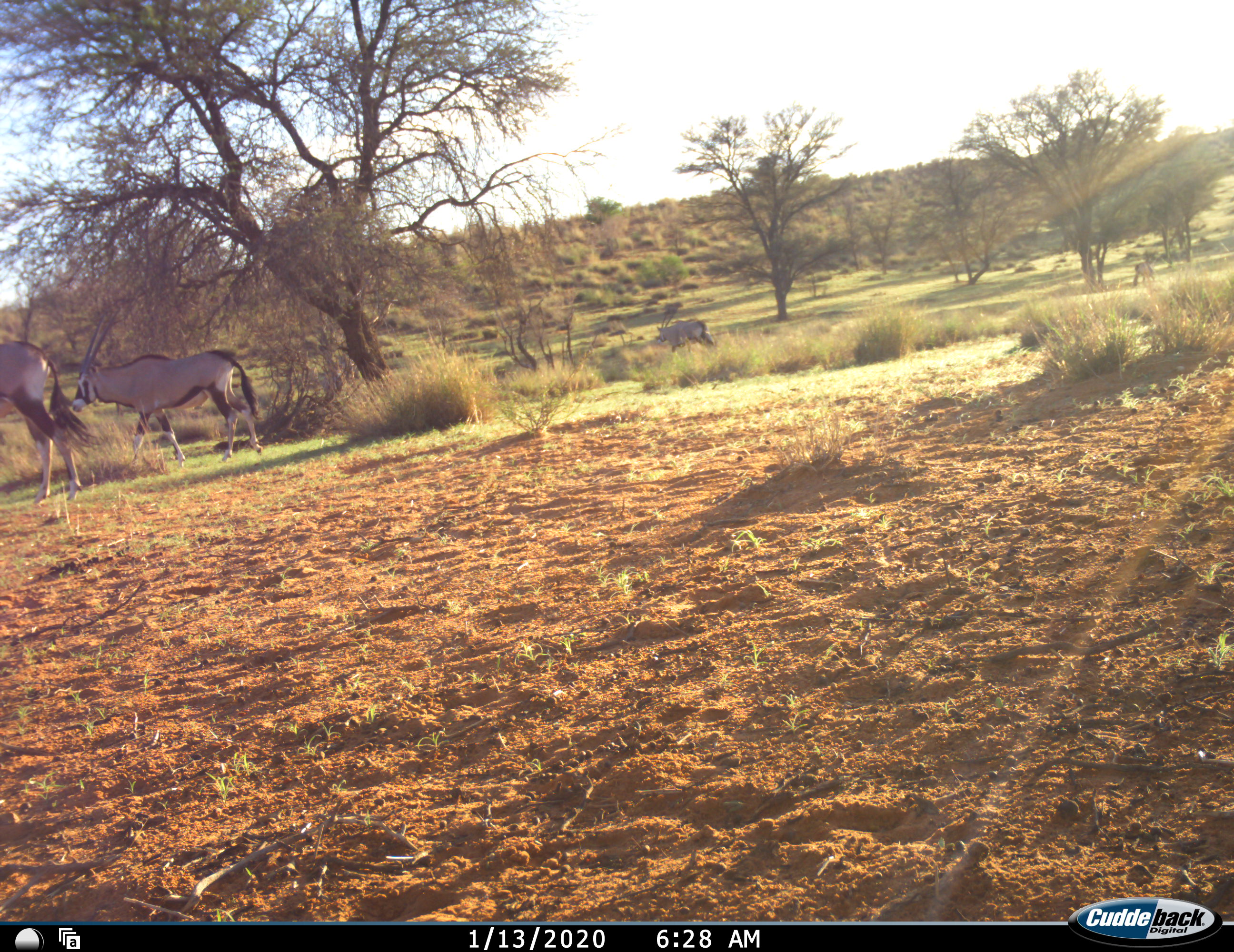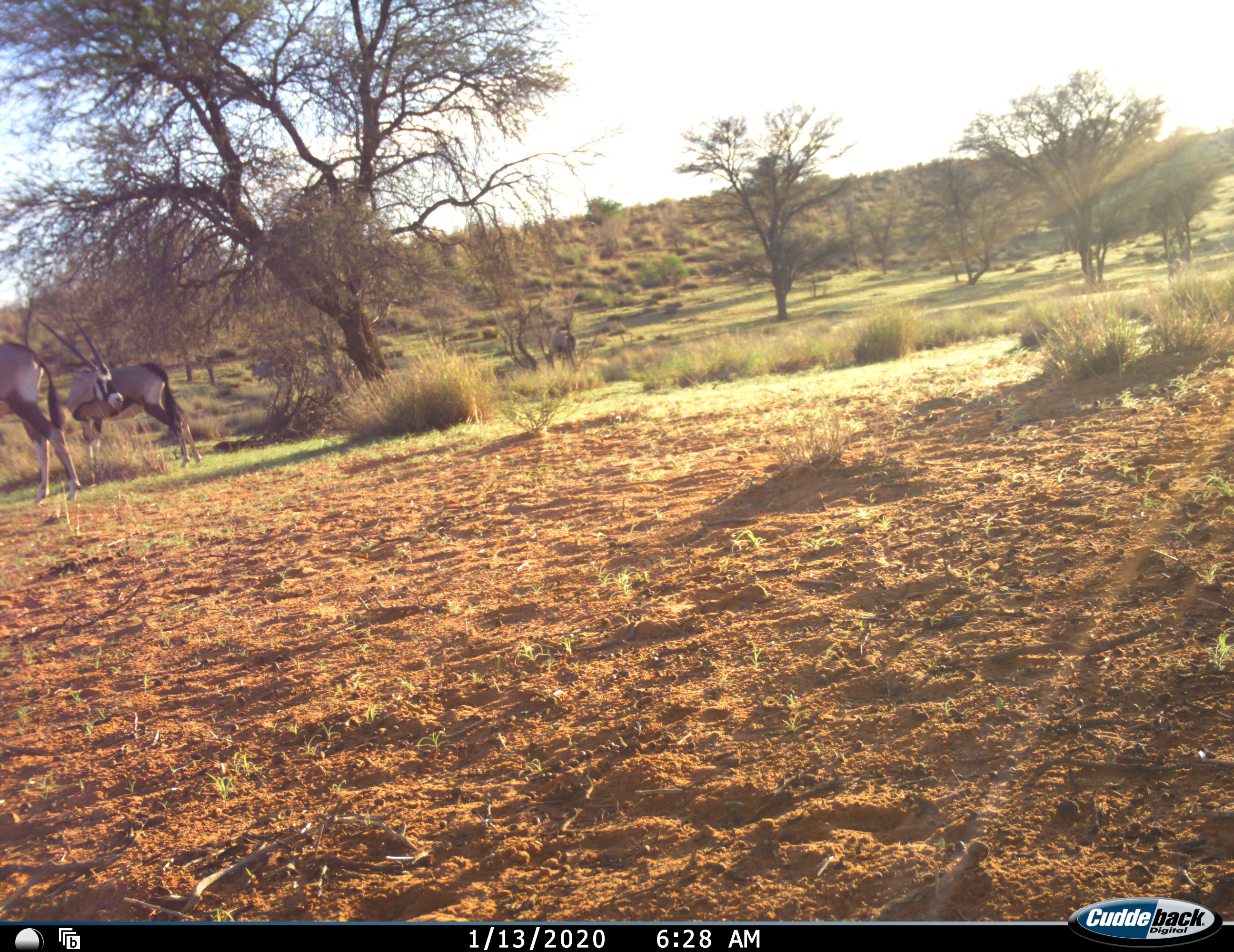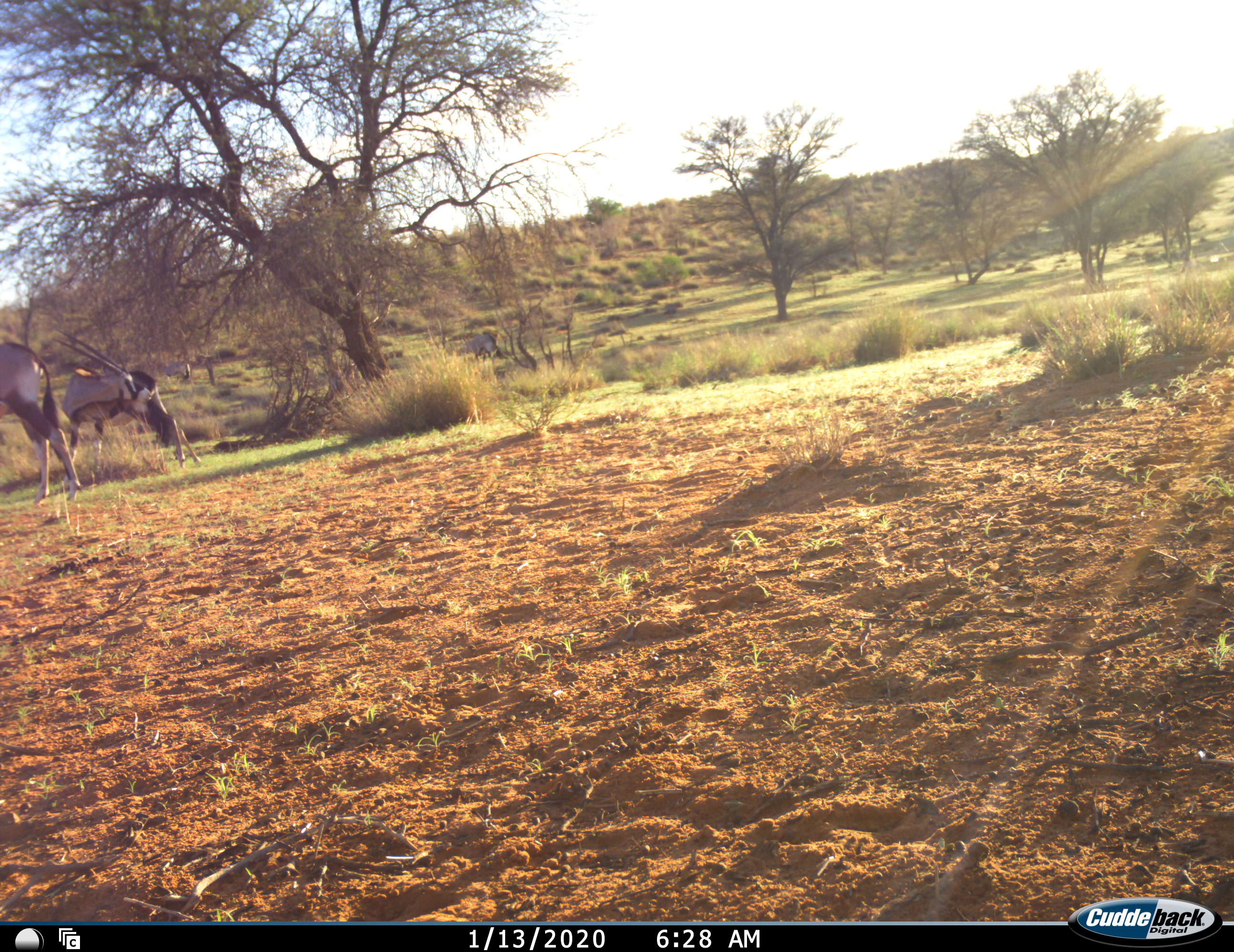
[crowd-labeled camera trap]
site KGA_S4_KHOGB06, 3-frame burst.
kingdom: Animalia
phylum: Chordata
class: Mammalia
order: Artiodactyla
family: Bovidae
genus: Oryx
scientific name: Oryx gazella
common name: gemsbok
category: oryx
Oryx (gemsbok) (Oryx gazella), count 4. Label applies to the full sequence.